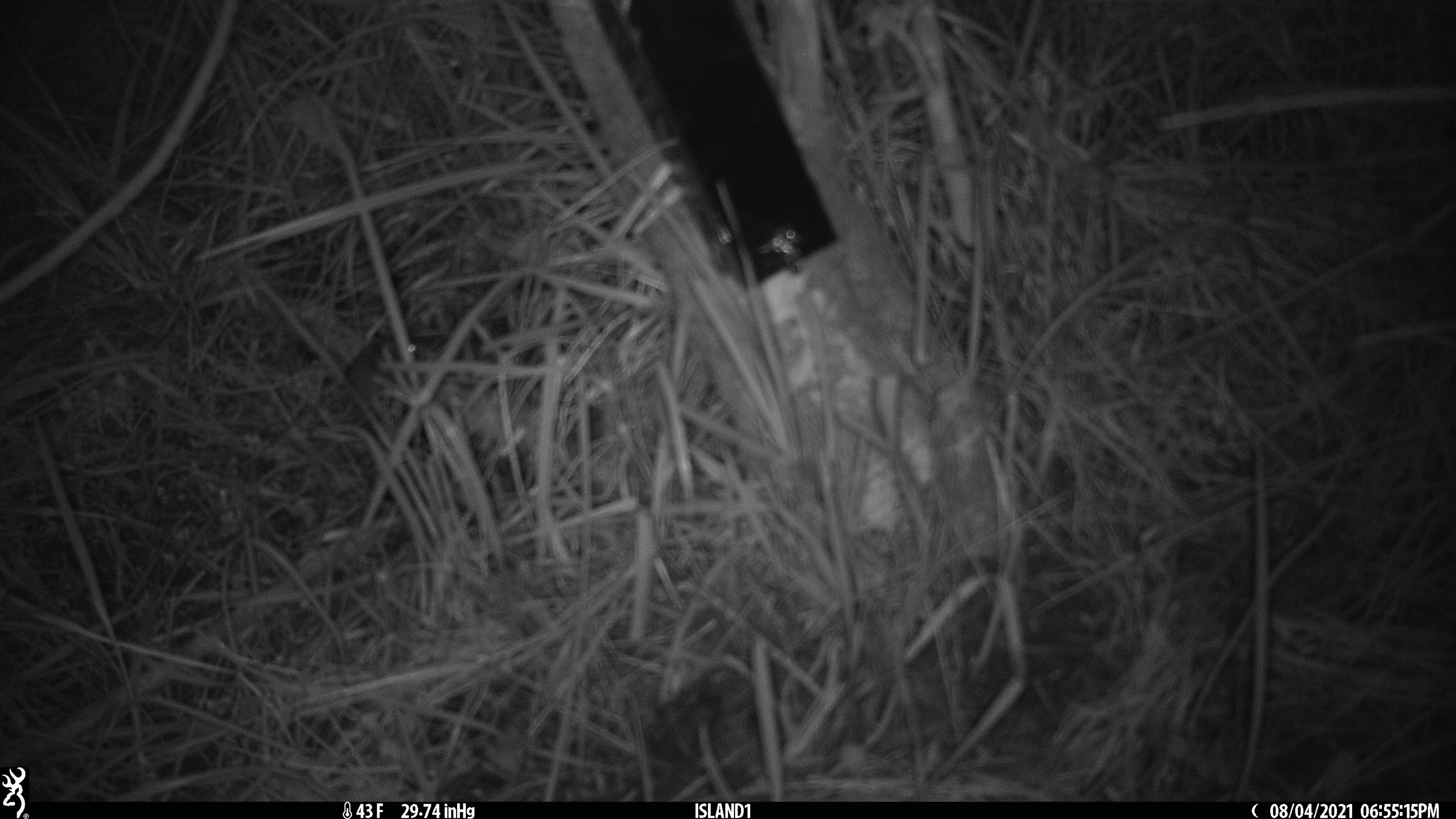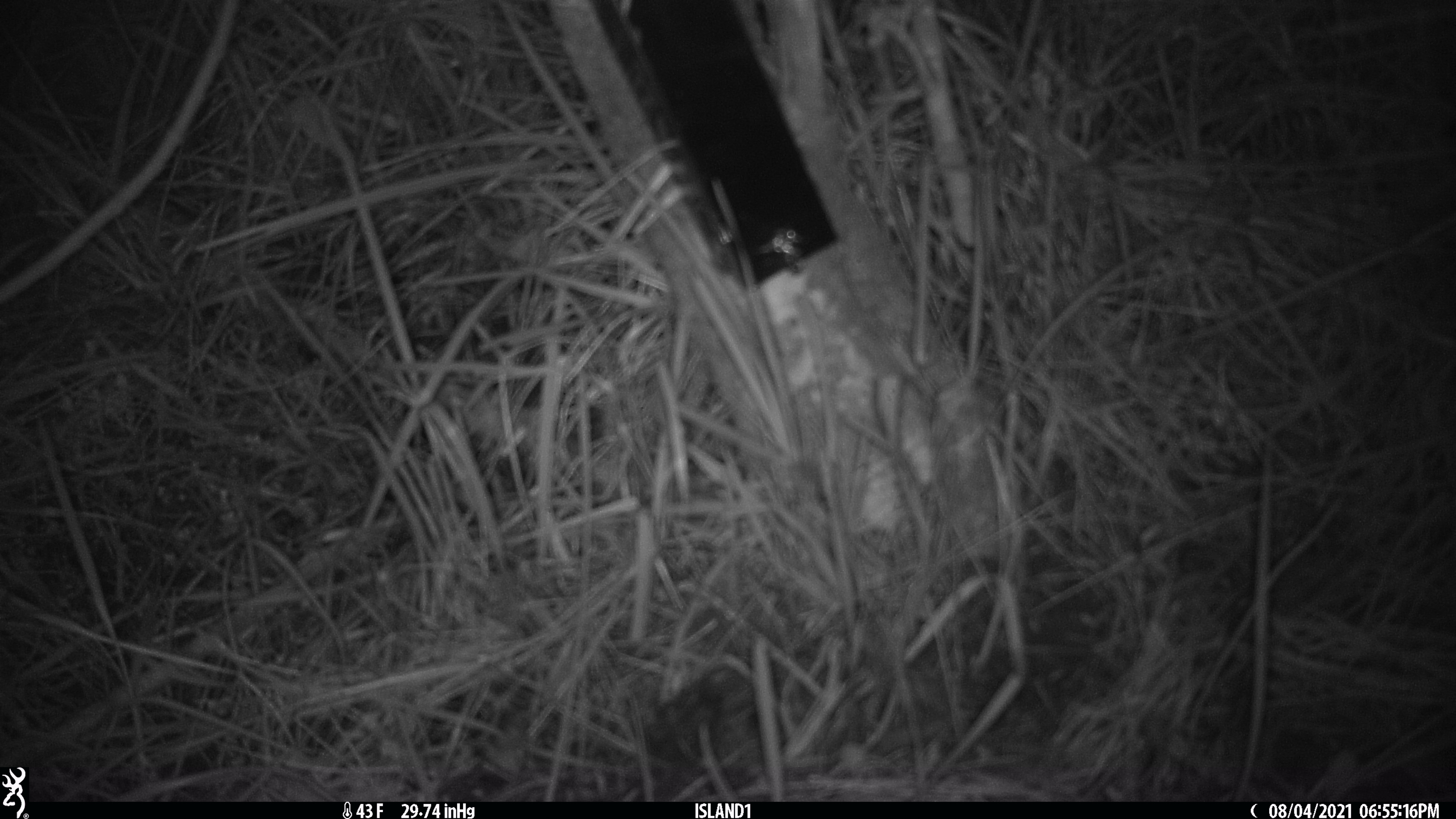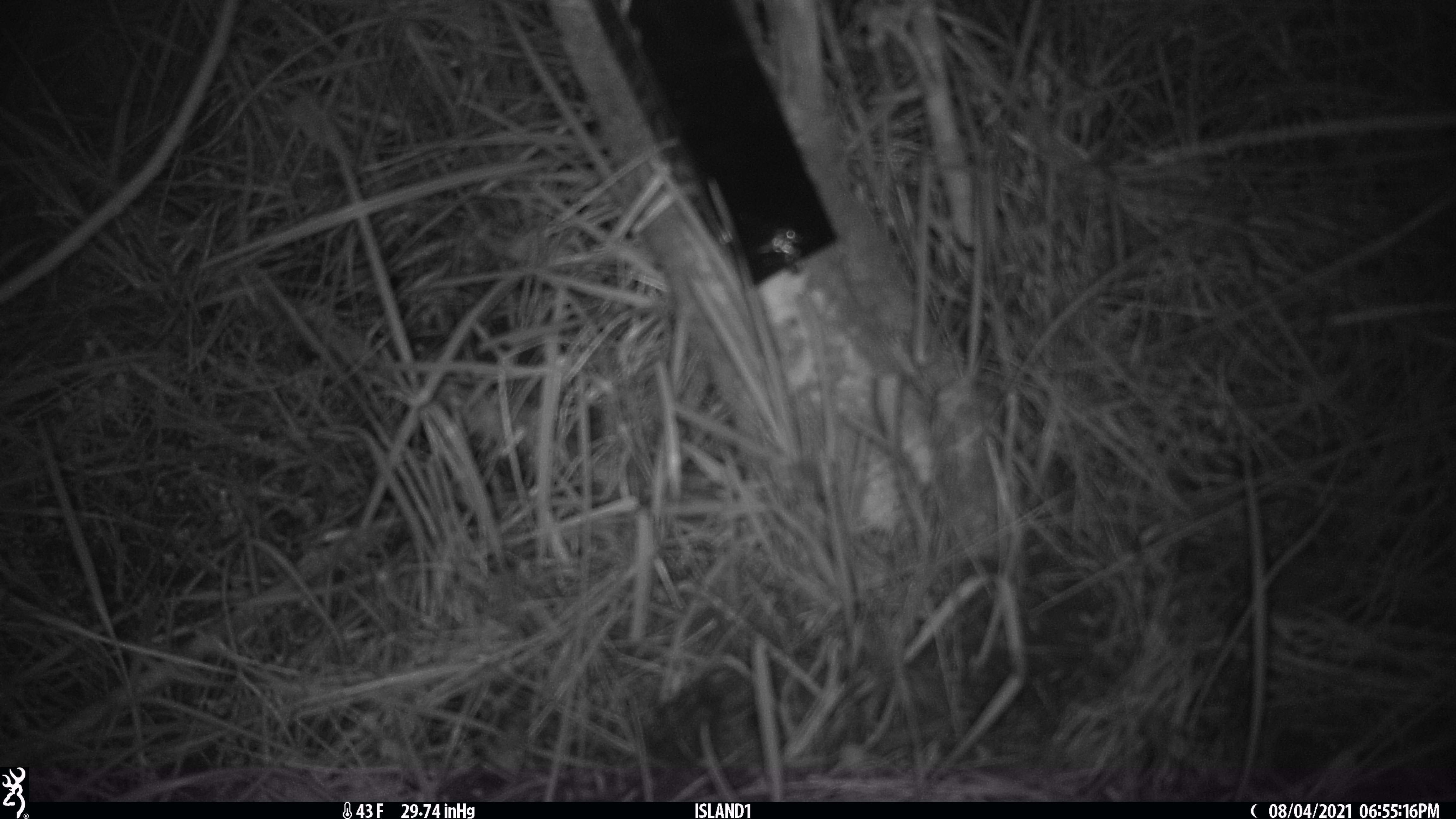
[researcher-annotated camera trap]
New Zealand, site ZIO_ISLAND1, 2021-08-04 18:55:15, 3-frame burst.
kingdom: Animalia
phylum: Chordata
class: Mammalia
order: Rodentia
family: Muridae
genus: Mus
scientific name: Mus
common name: mouse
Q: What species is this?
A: Mouse (Mus).